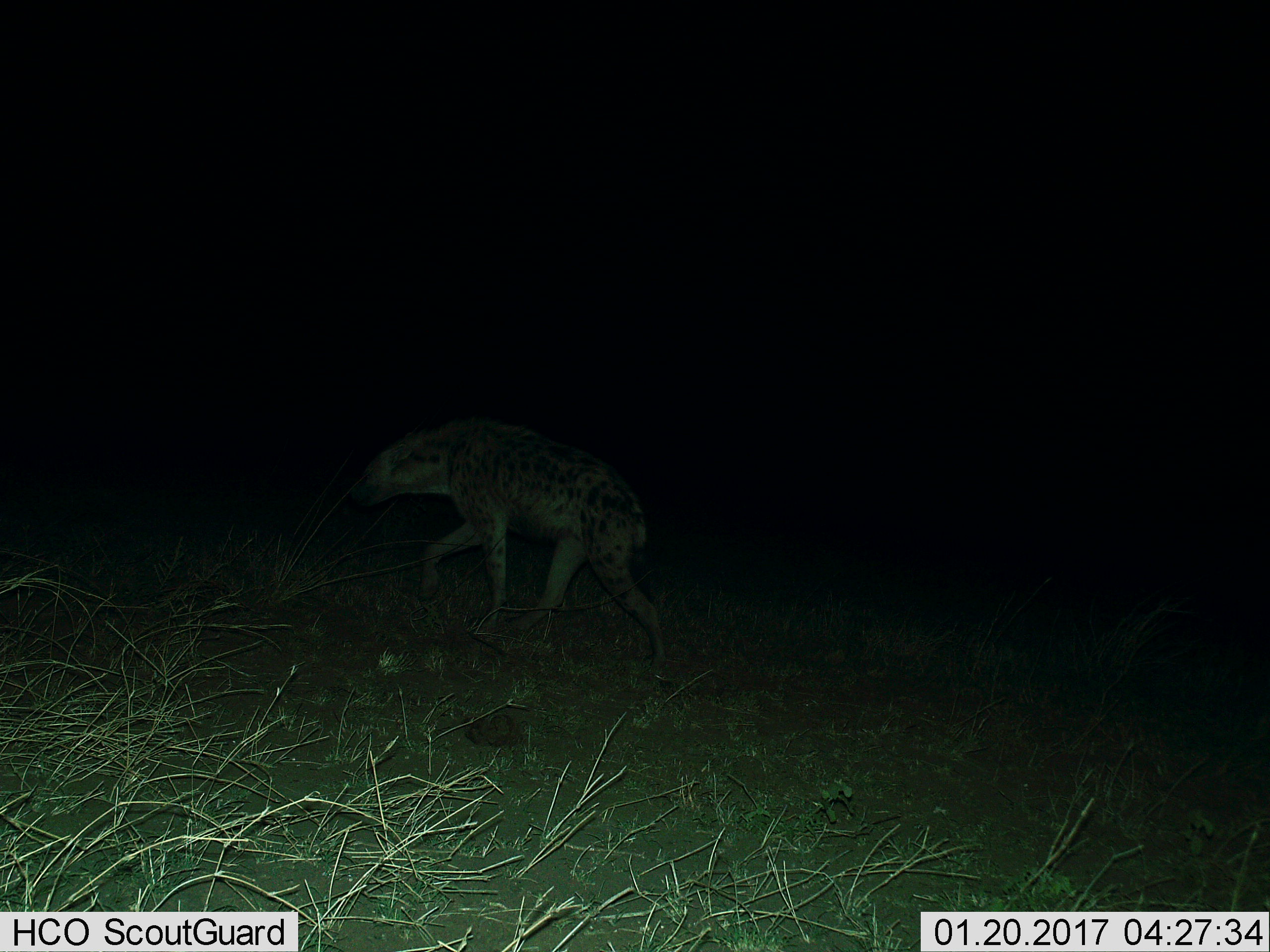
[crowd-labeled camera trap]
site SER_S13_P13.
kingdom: Animalia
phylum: Chordata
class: Mammalia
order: Carnivora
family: Hyaenidae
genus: Crocuta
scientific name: Crocuta crocuta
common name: spotted hyena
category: hyenaspotted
Hyenaspotted (spotted hyena) (Crocuta crocuta), count 1. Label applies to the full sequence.